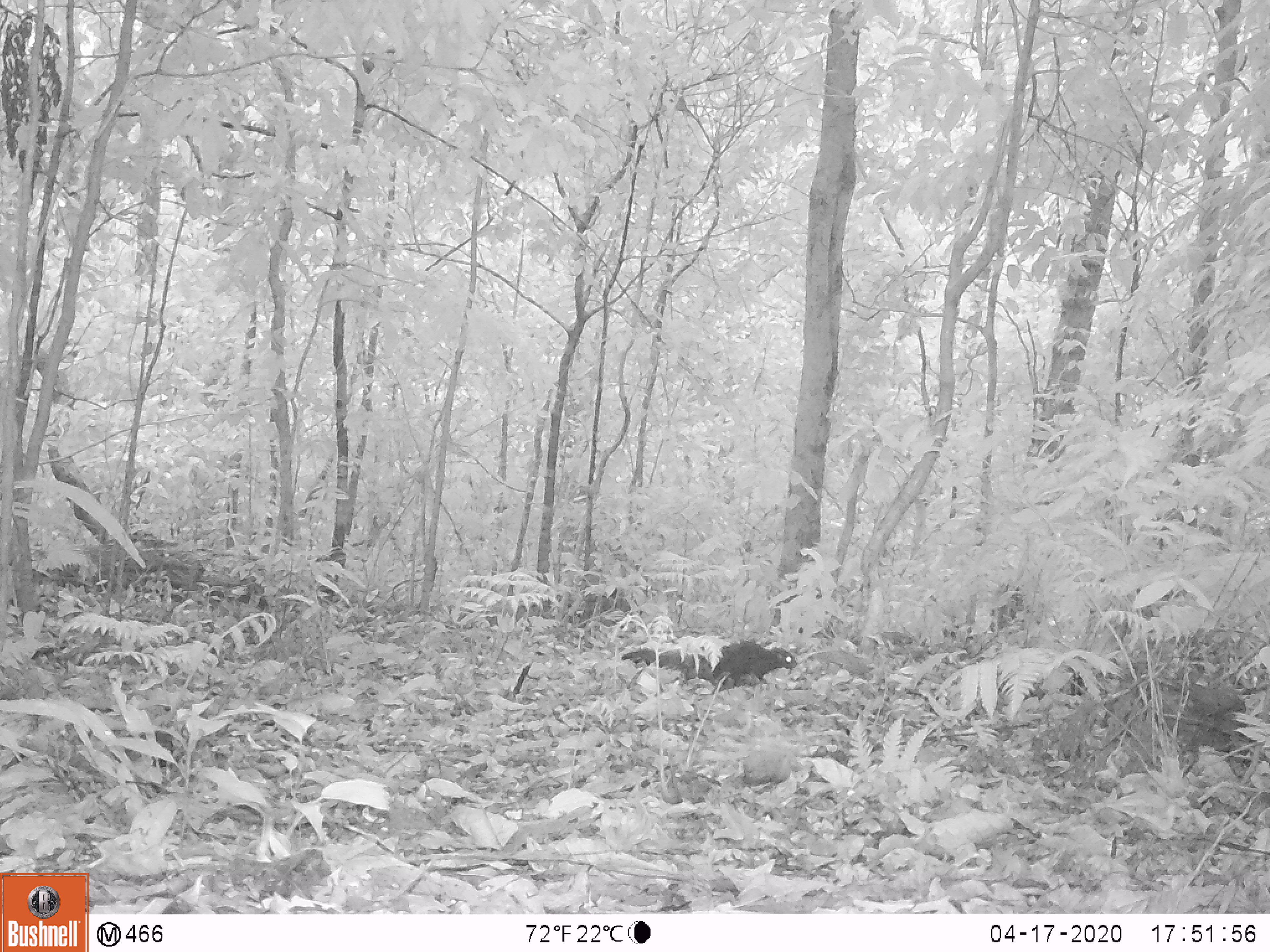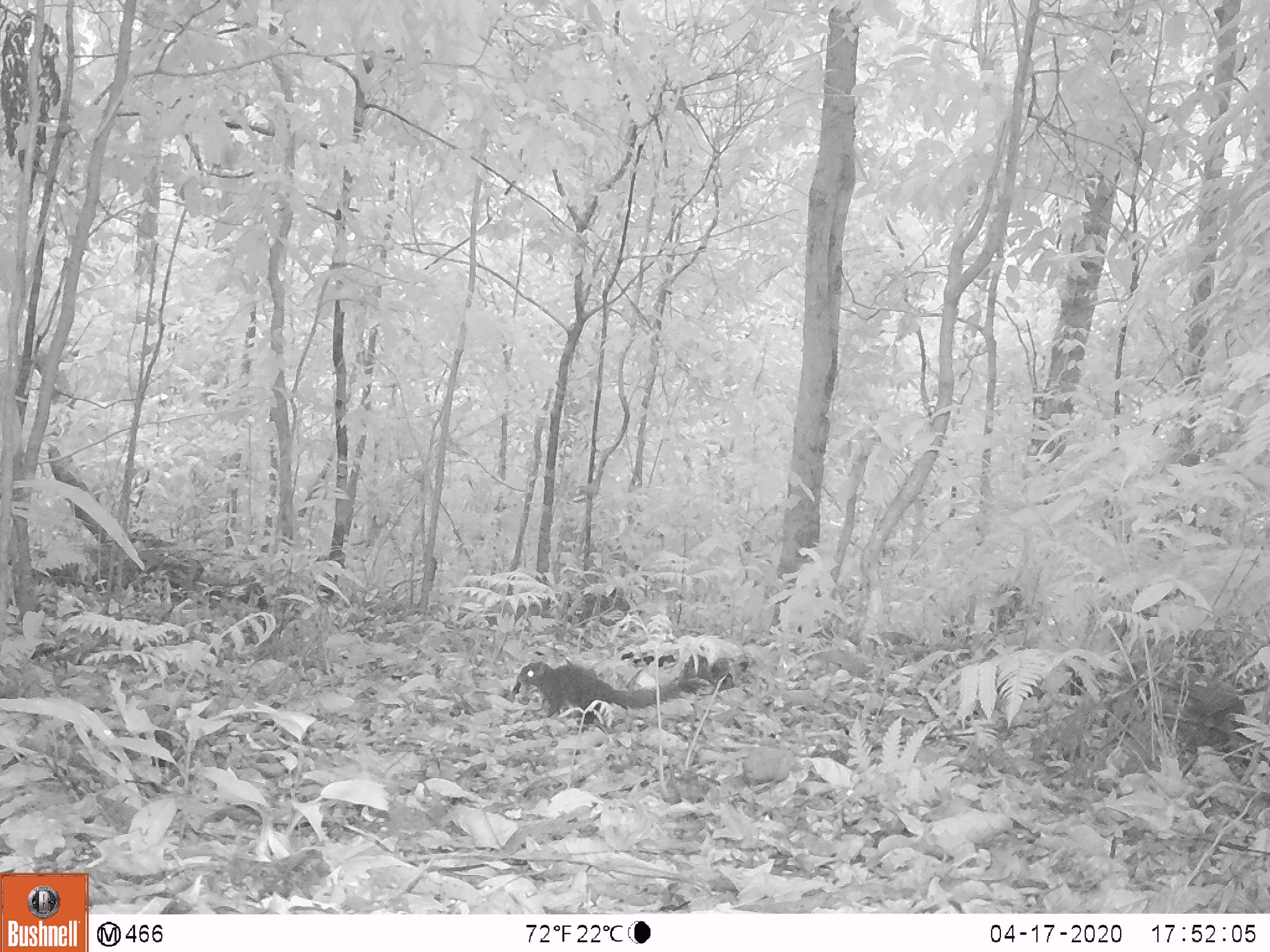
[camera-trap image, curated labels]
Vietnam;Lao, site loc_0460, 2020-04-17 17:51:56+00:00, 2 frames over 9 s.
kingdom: Animalia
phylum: Chordata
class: Mammalia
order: Rodentia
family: Sciuridae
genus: Callosciurus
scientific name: Callosciurus erythraeus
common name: pallas's squirrel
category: pallass squirrel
Pallass squirrel (pallas's squirrel) (Callosciurus erythraeus). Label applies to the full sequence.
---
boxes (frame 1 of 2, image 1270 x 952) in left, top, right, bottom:
pallass squirrel: 621, 640, 796, 691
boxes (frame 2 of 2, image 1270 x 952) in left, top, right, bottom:
pallass squirrel: 516, 661, 683, 731